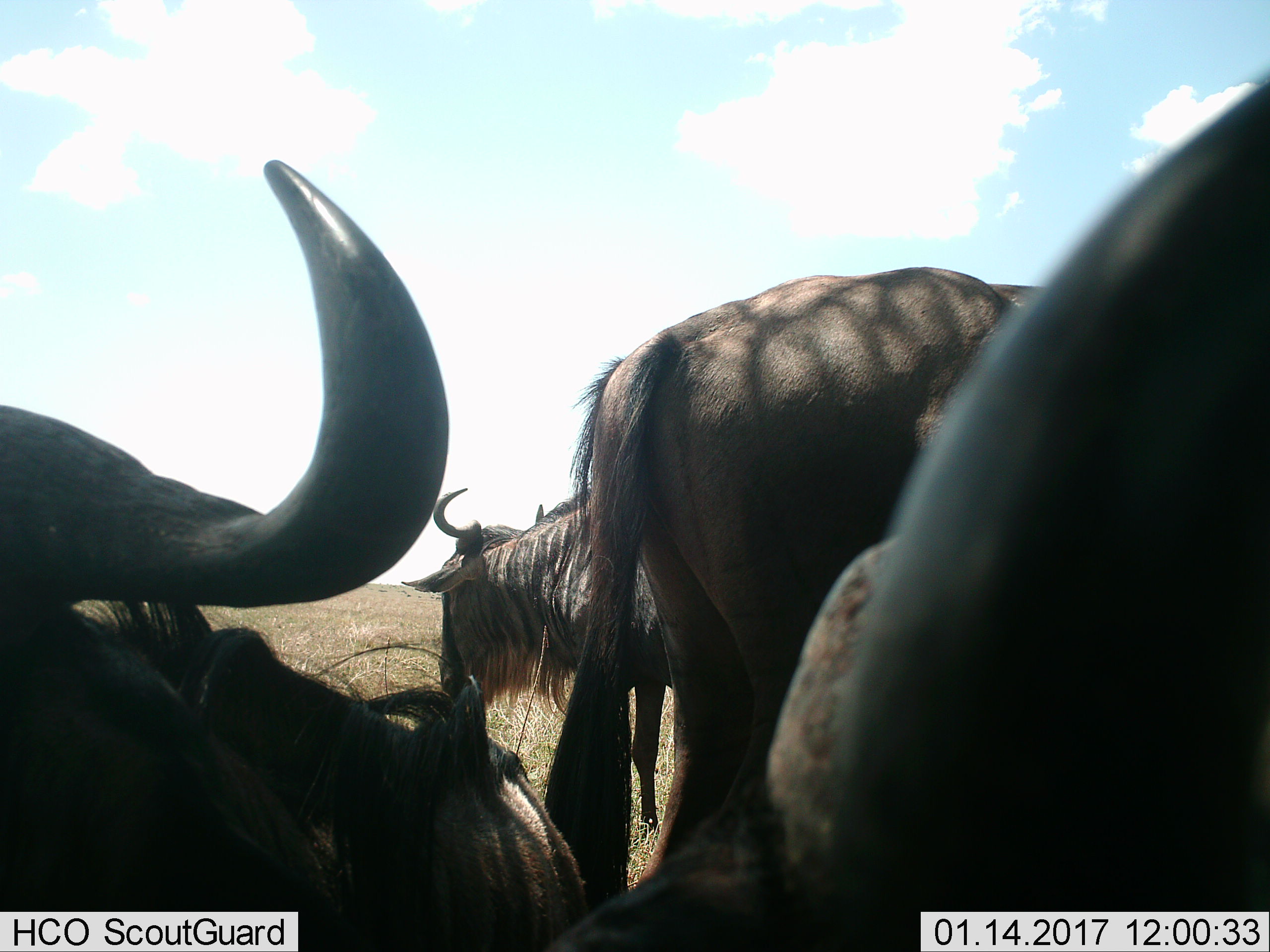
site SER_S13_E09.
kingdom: Animalia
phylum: Chordata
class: Mammalia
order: Artiodactyla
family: Bovidae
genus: Connochaetes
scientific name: Connochaetes taurinus taurinus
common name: blue wildebeest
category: wildebeestblue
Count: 4.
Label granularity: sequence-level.